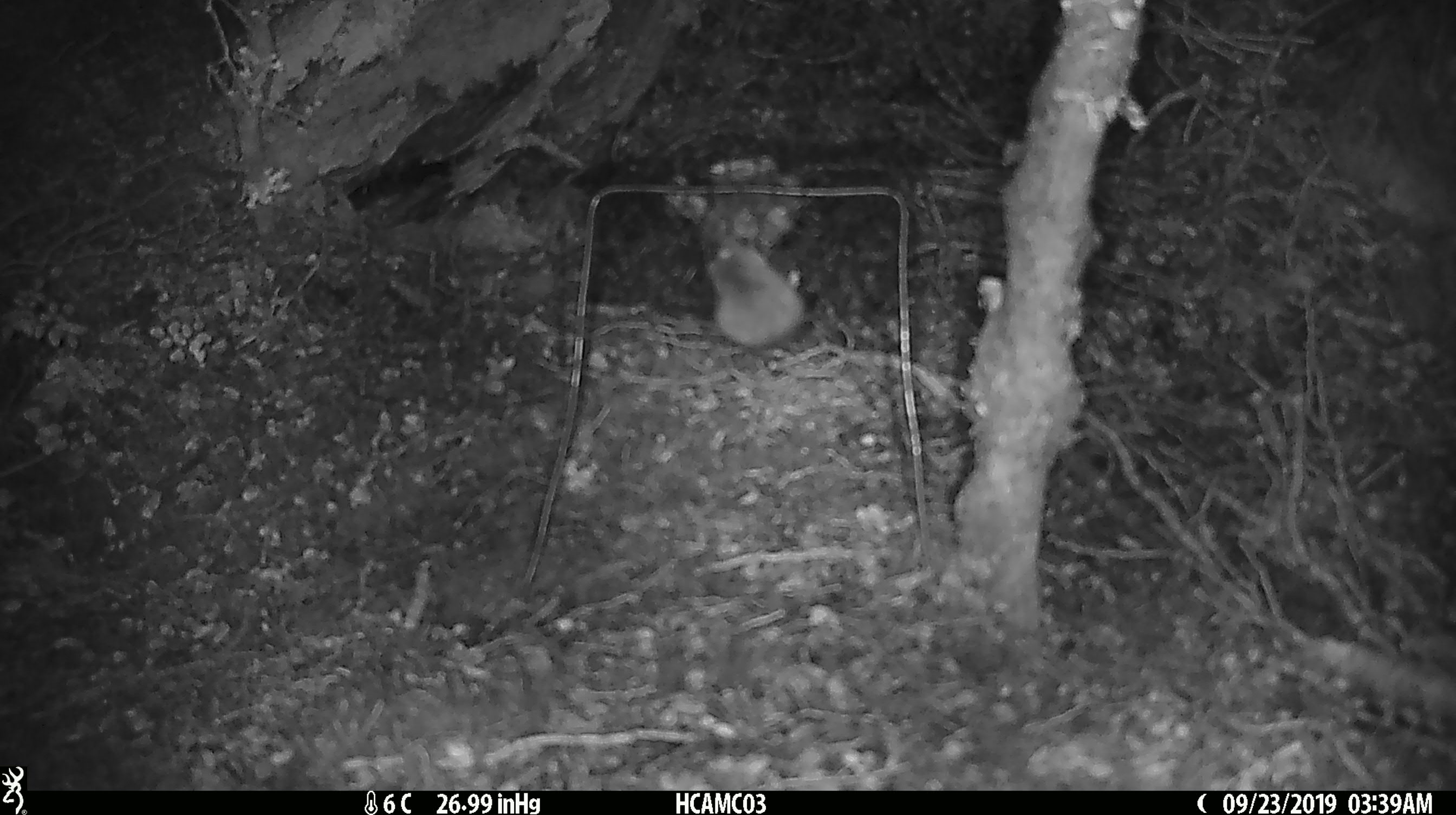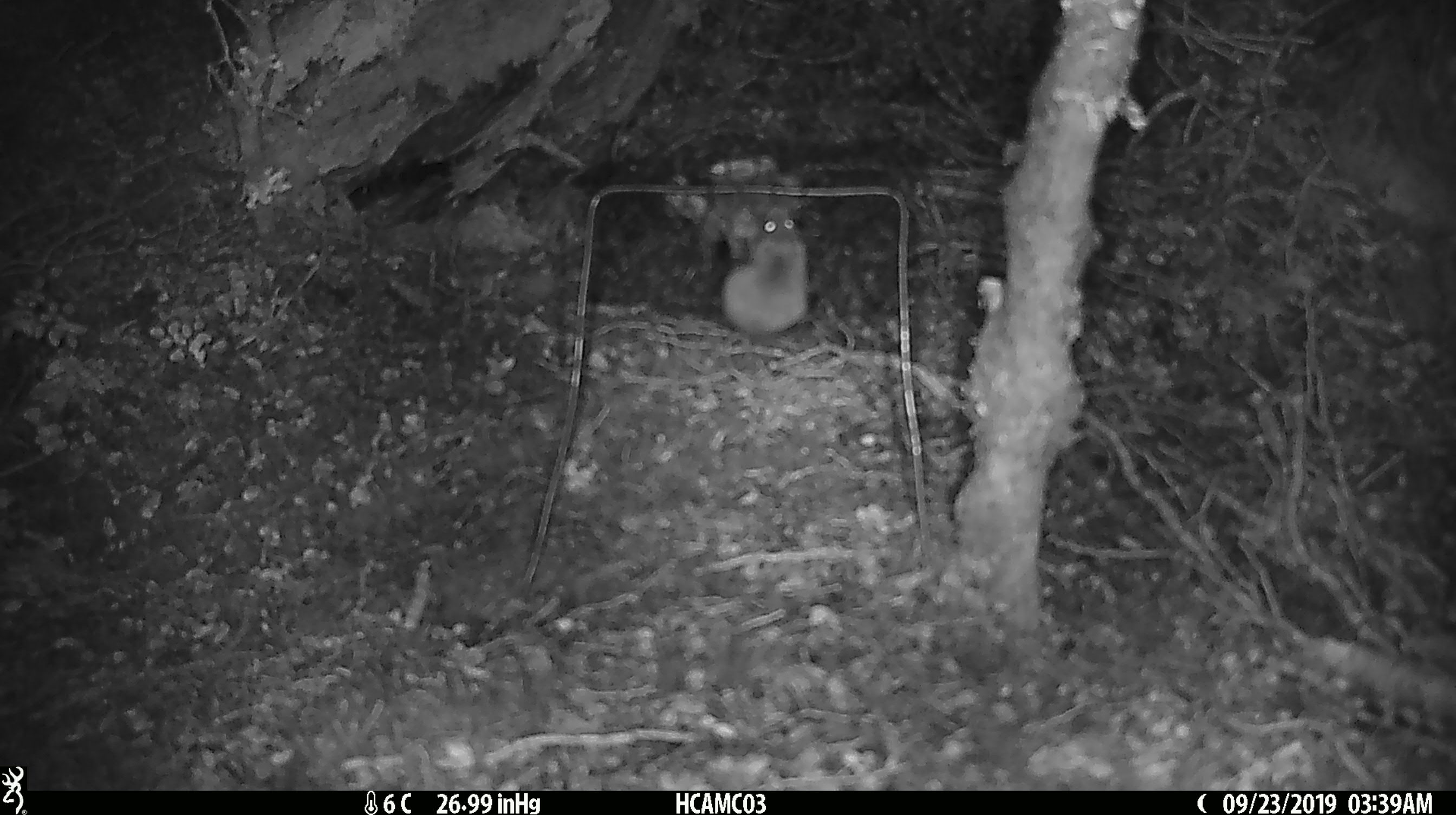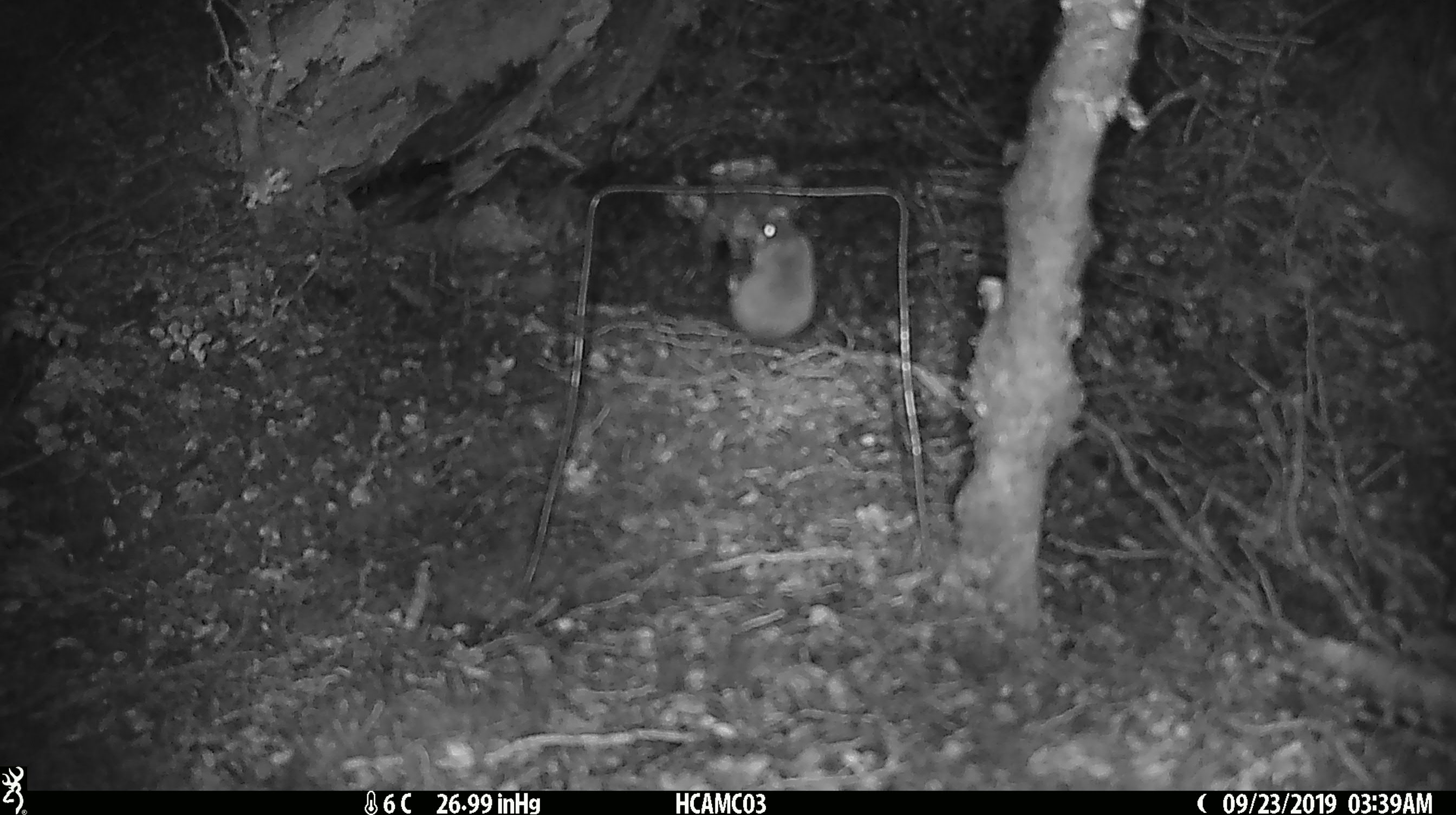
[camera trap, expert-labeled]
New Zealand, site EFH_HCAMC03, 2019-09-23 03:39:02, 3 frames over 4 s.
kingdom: Animalia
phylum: Chordata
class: Mammalia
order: Rodentia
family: Muridae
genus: Mus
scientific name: Mus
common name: mouse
Mouse (Mus).